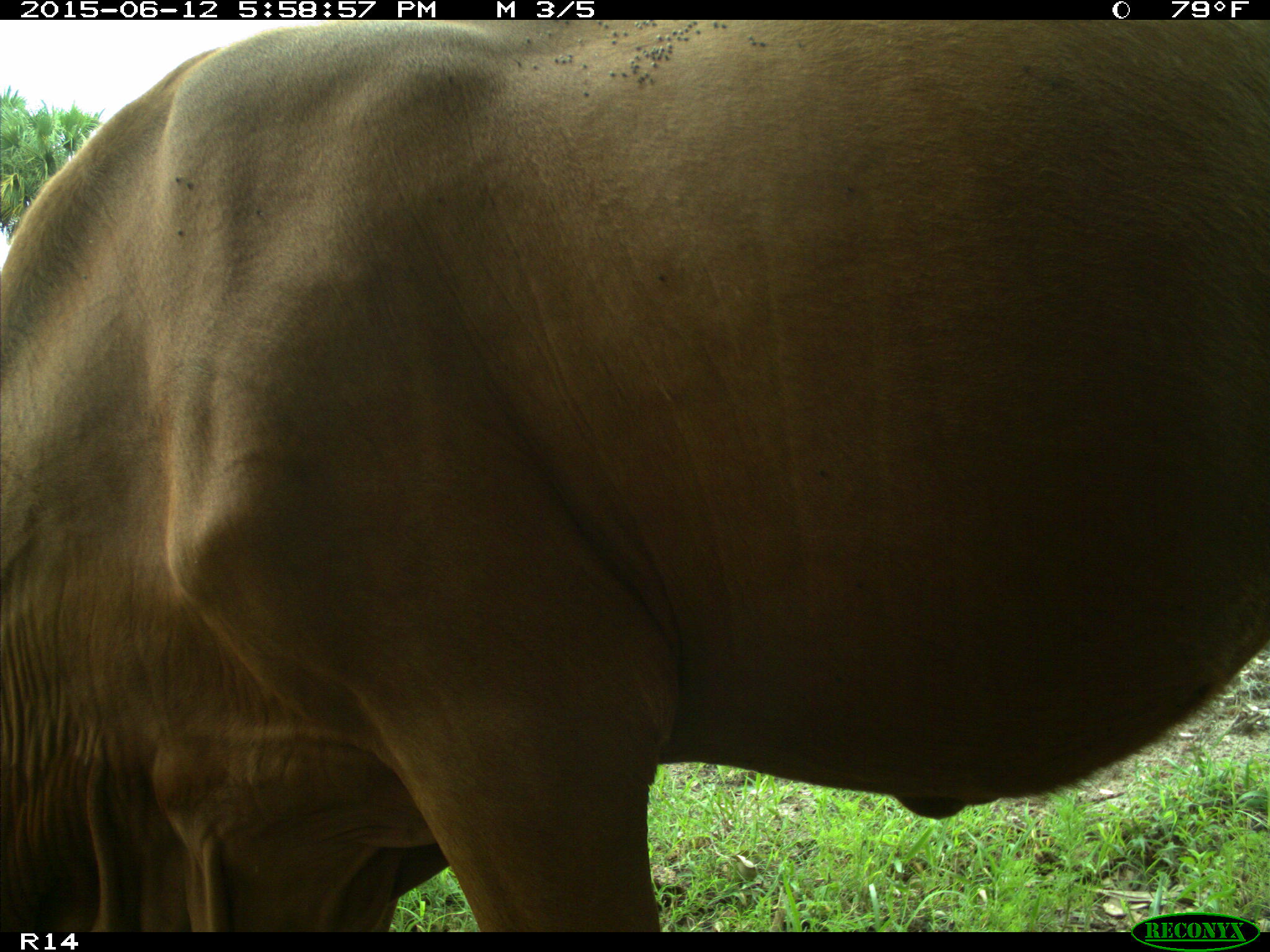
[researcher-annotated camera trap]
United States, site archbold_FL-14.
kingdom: Animalia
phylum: Chordata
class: Mammalia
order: Artiodactyla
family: Bovidae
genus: Bos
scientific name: Bos taurus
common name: domestic cow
Bos taurus (domestic cow).